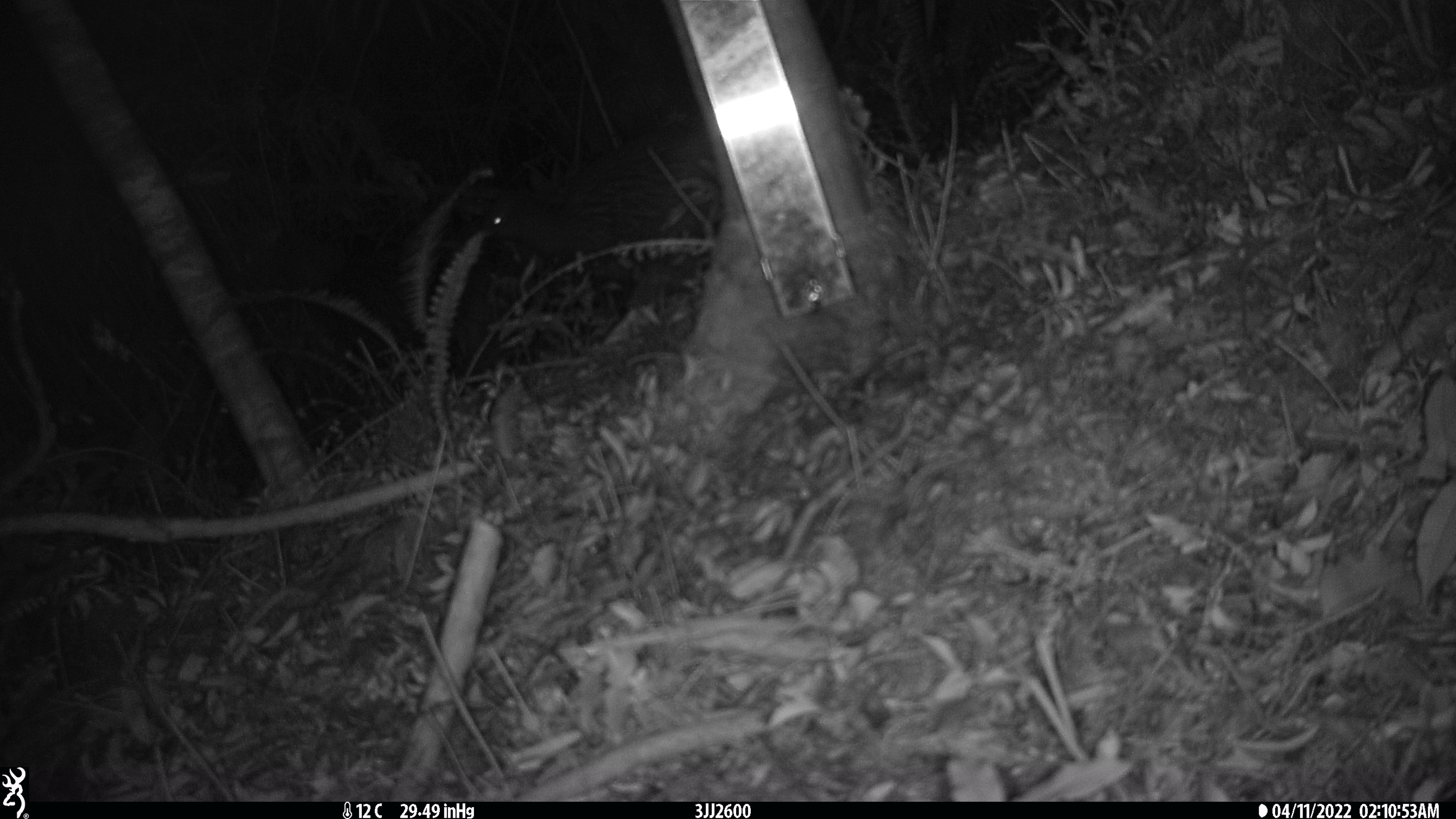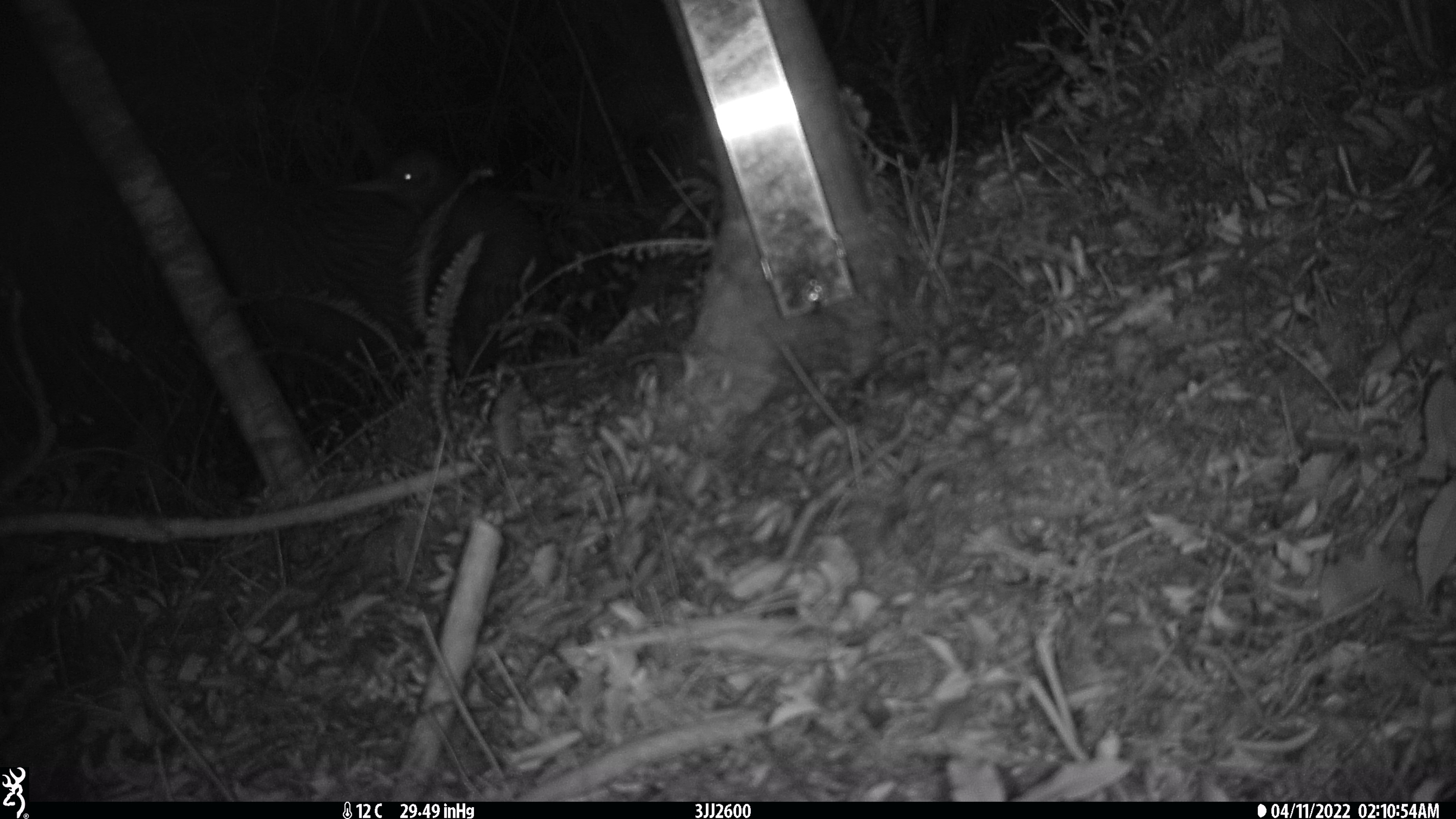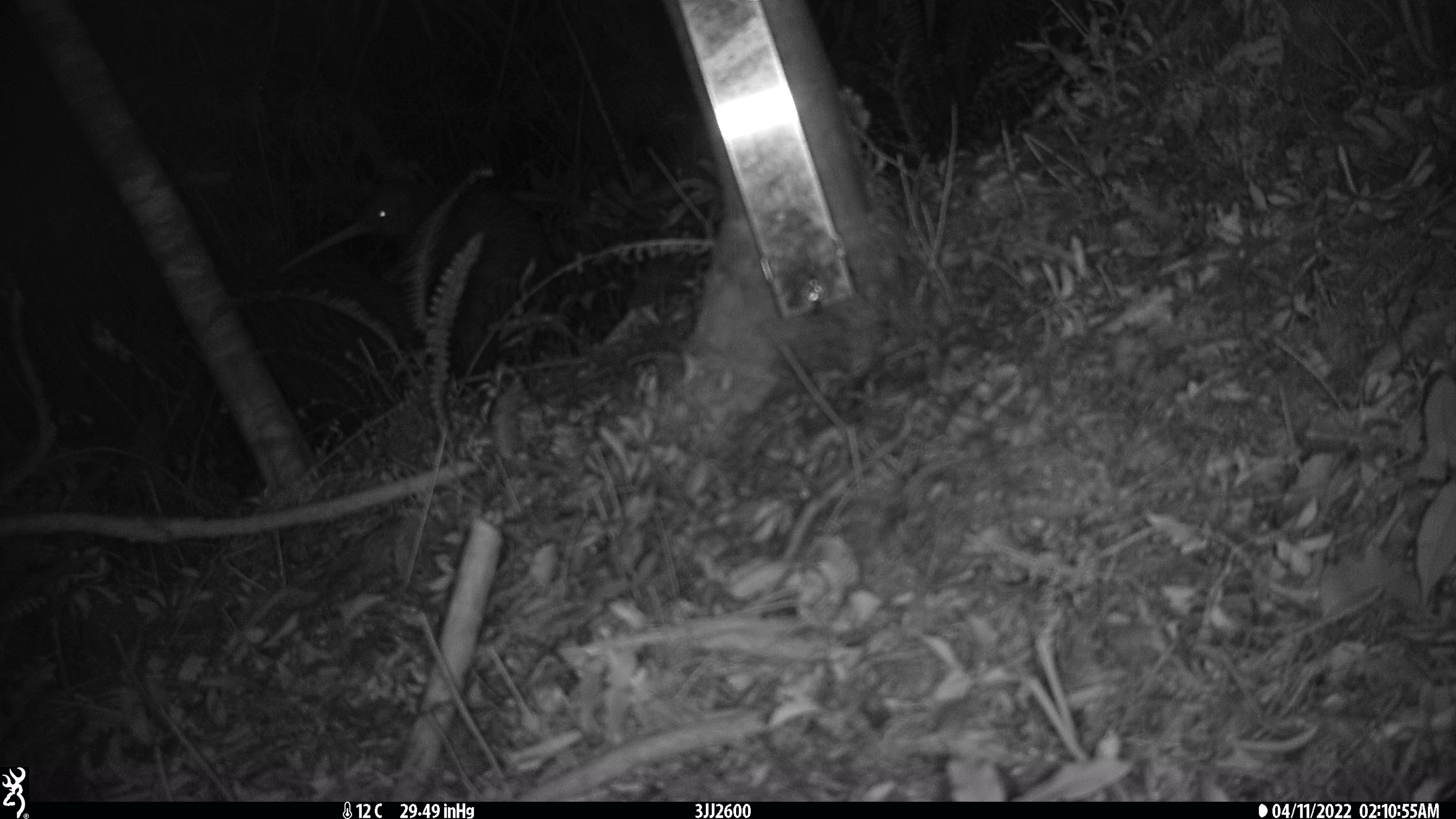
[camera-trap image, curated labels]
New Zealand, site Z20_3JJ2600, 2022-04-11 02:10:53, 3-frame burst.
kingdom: Animalia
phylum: Chordata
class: Aves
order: Apterygiformes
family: Apterygidae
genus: Apteryx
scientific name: Apteryx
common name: kiwi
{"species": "kiwi (Apteryx)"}